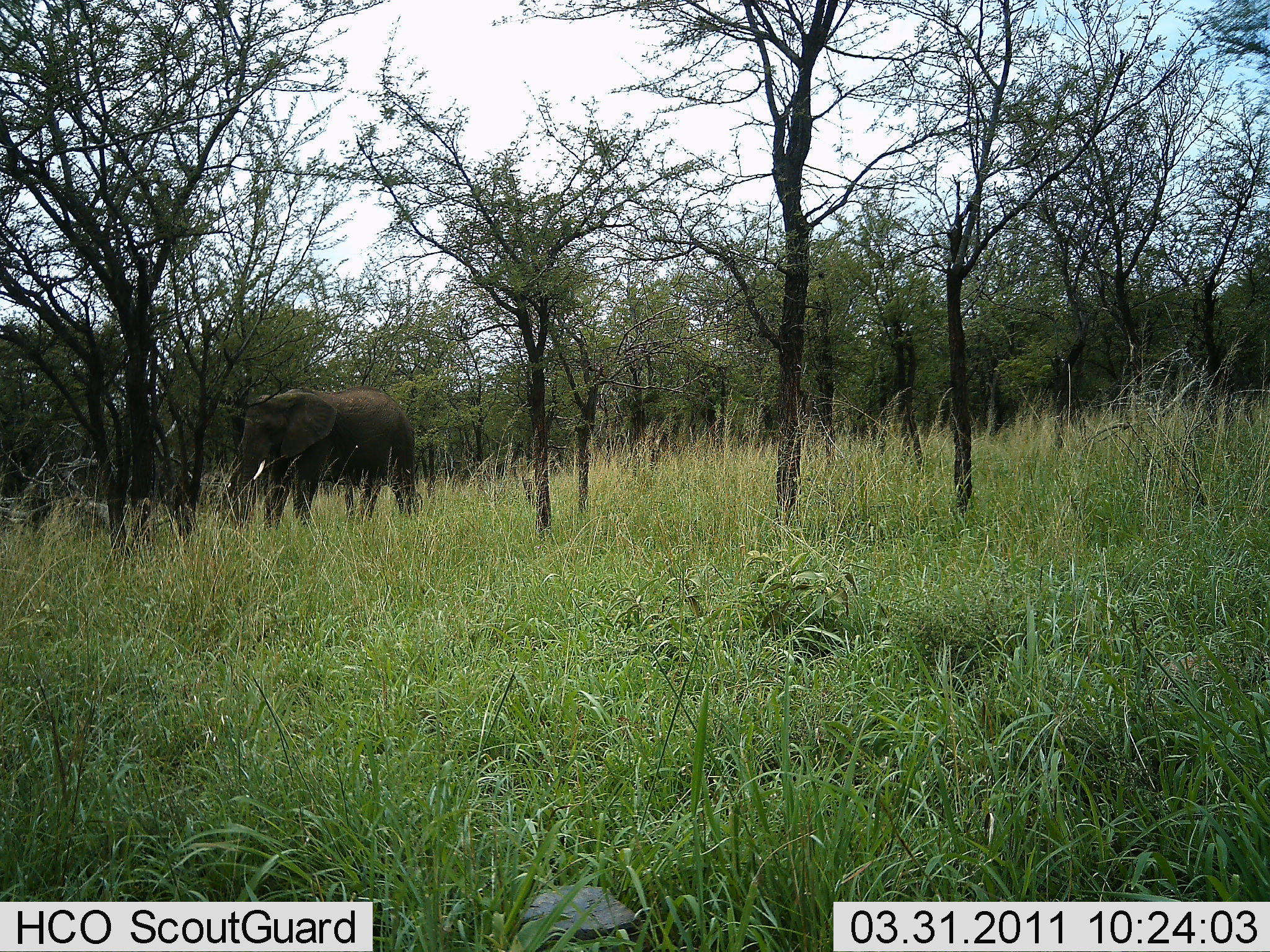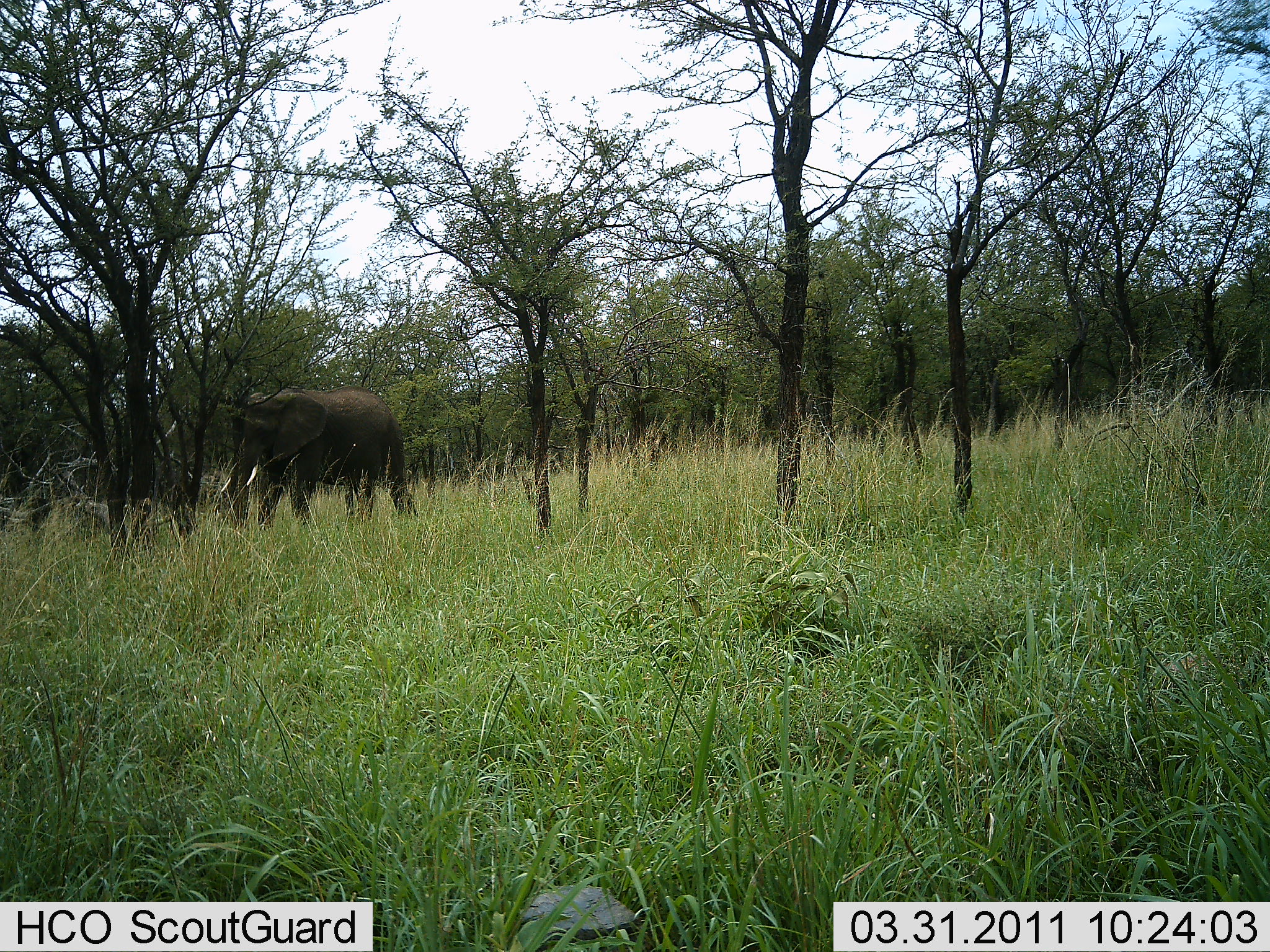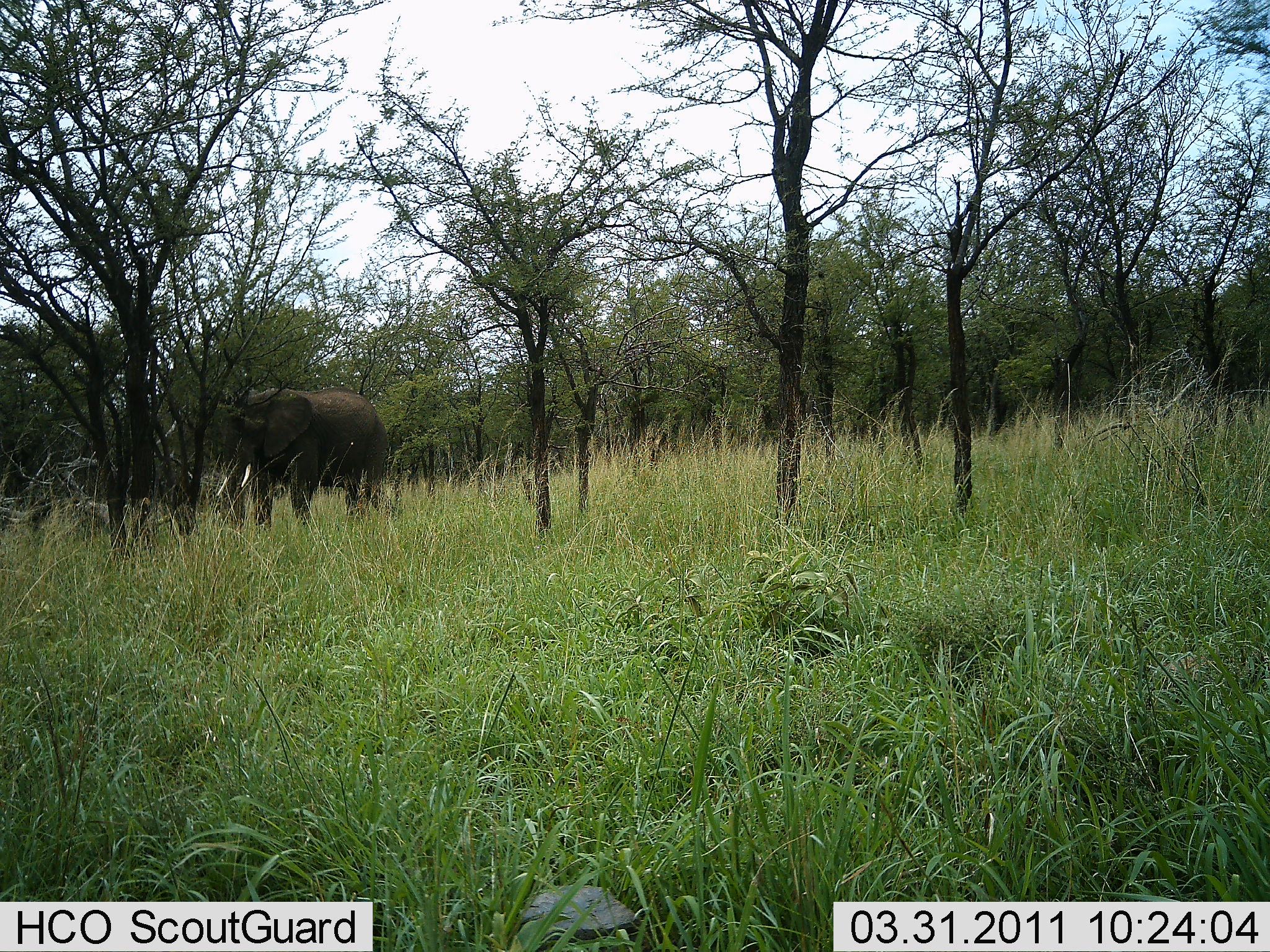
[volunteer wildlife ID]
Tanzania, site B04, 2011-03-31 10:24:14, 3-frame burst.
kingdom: Animalia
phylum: Chordata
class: Mammalia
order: Proboscidea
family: Elephantidae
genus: Loxodonta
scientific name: Loxodonta africana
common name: african bush elephant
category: elephant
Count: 1.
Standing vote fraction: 30%.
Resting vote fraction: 0%.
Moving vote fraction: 70%.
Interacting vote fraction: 0%.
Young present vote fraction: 0%.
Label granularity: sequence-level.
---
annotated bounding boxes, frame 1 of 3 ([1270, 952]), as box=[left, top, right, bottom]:
animal: box=[235, 386, 425, 528]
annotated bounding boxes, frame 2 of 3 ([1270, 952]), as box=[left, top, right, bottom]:
animal: box=[221, 384, 417, 530]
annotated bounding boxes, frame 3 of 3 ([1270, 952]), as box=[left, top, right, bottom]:
animal: box=[208, 386, 401, 529]